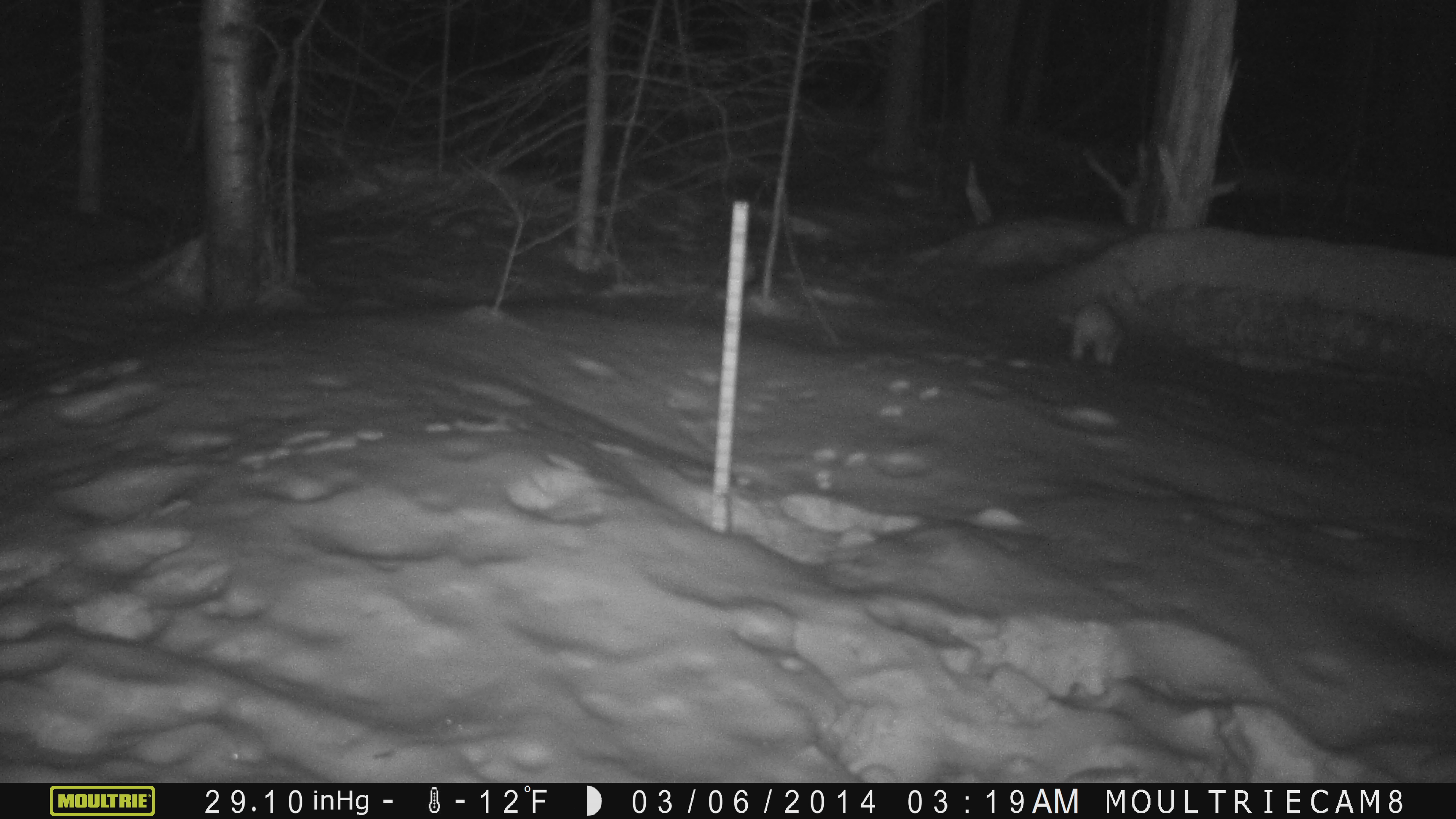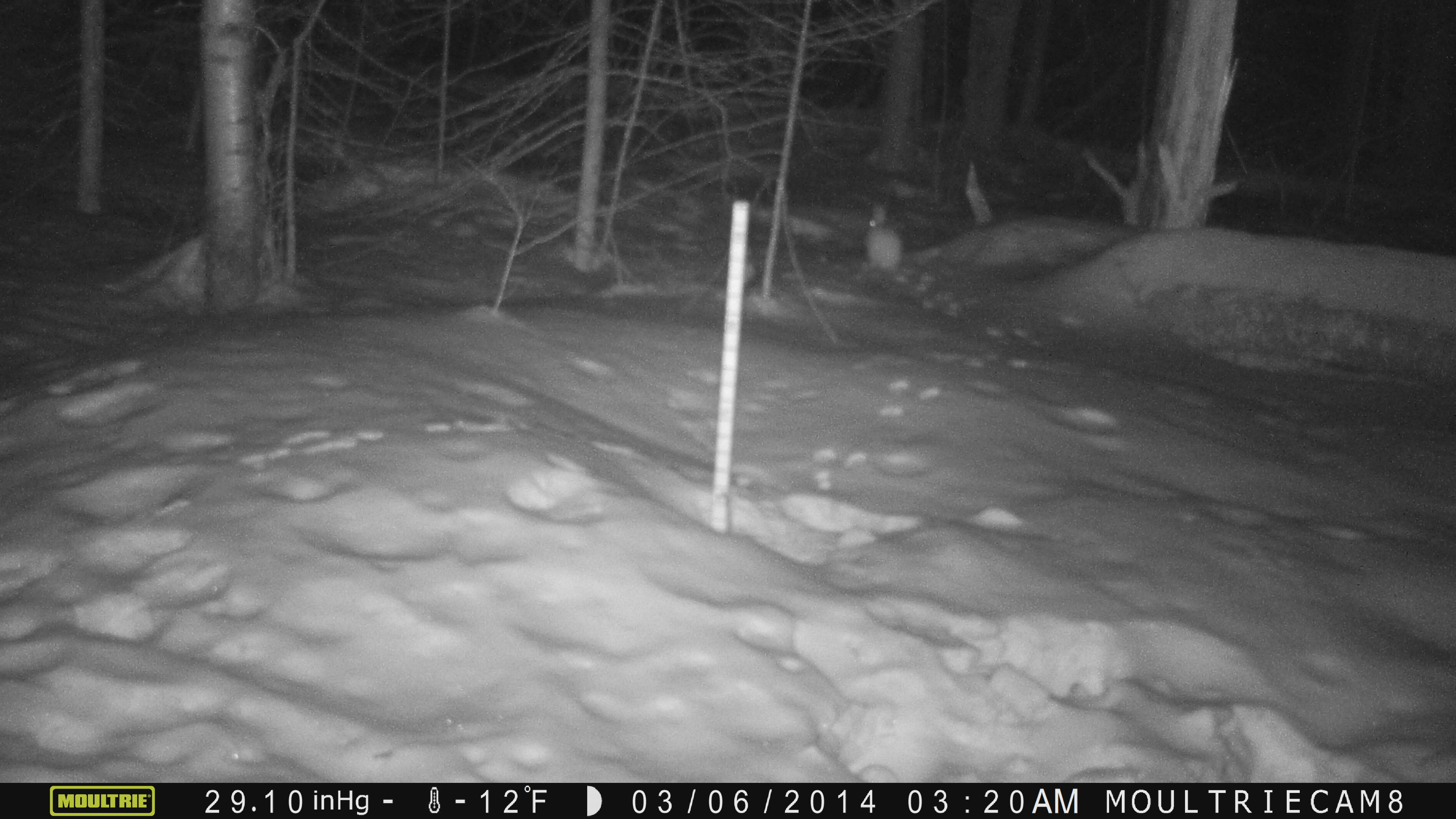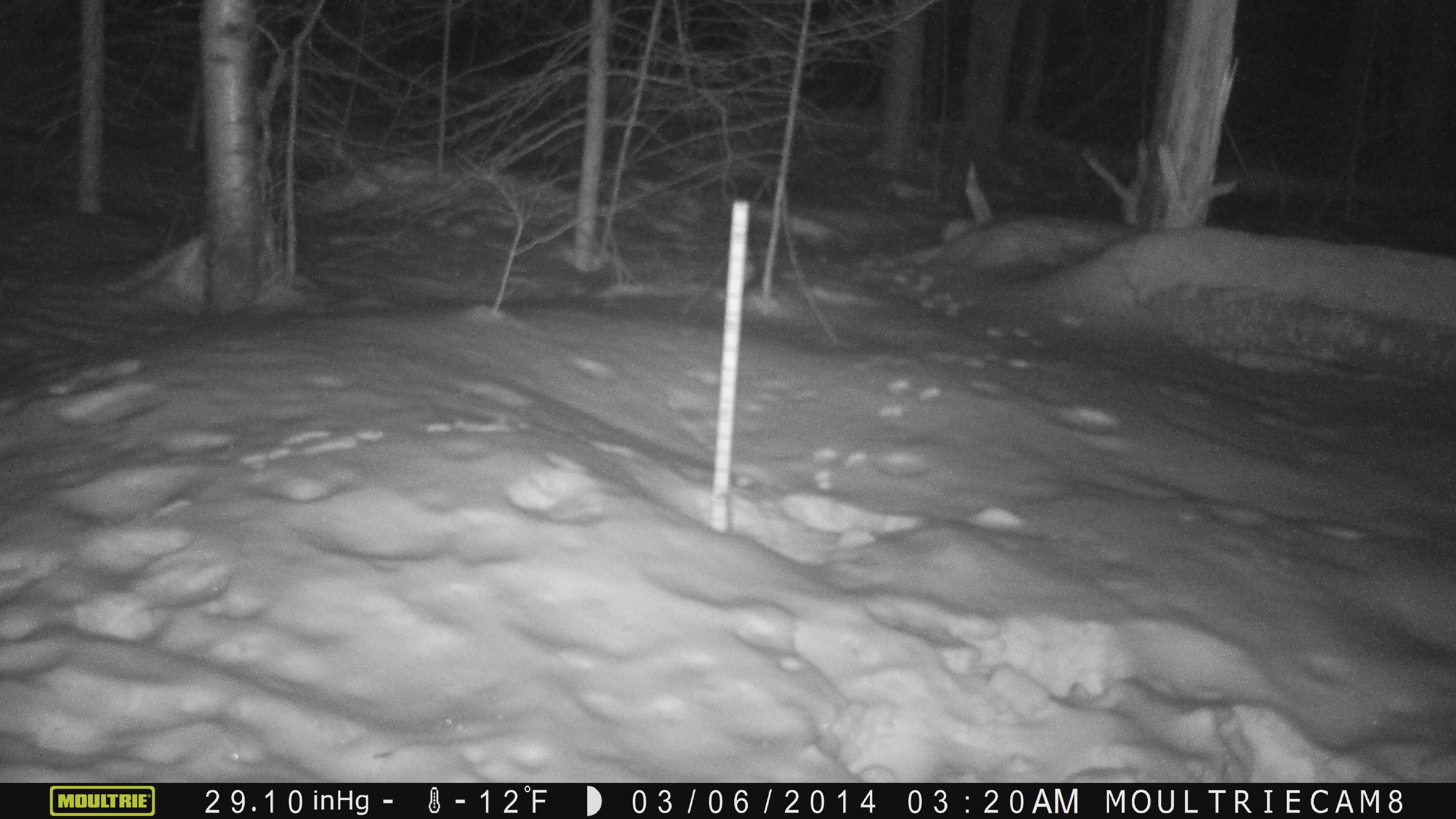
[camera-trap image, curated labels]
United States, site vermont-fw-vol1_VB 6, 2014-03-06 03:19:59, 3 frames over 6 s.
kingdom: Animalia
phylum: Chordata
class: Mammalia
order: Lagomorpha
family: Leporidae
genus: Lepus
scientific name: Lepus americanus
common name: snowshoe hare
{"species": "snowshoe hare (Lepus americanus)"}